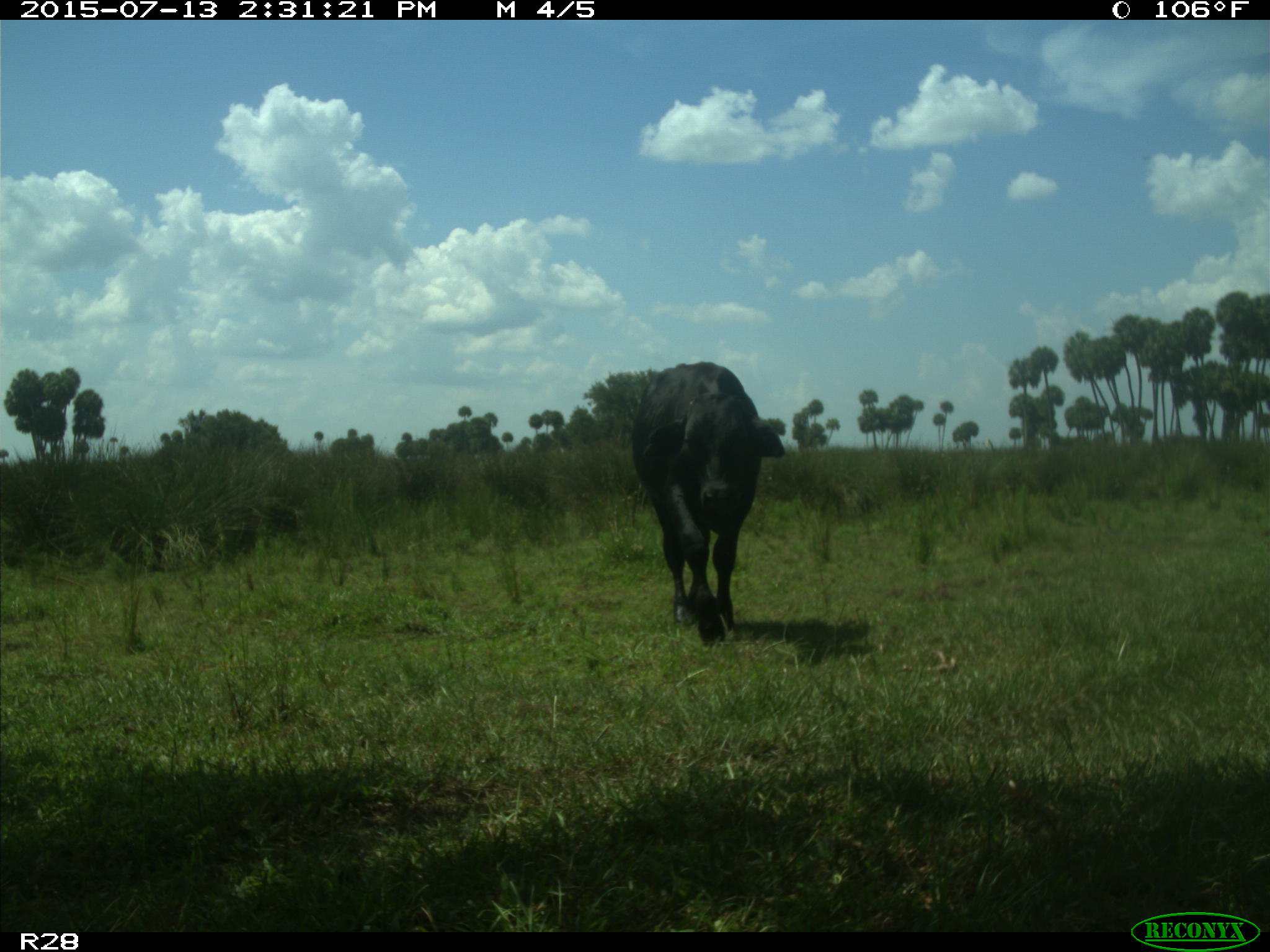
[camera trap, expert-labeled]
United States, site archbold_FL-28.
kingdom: Animalia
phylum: Chordata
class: Mammalia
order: Artiodactyla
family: Bovidae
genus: Bos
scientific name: Bos taurus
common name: domestic cow